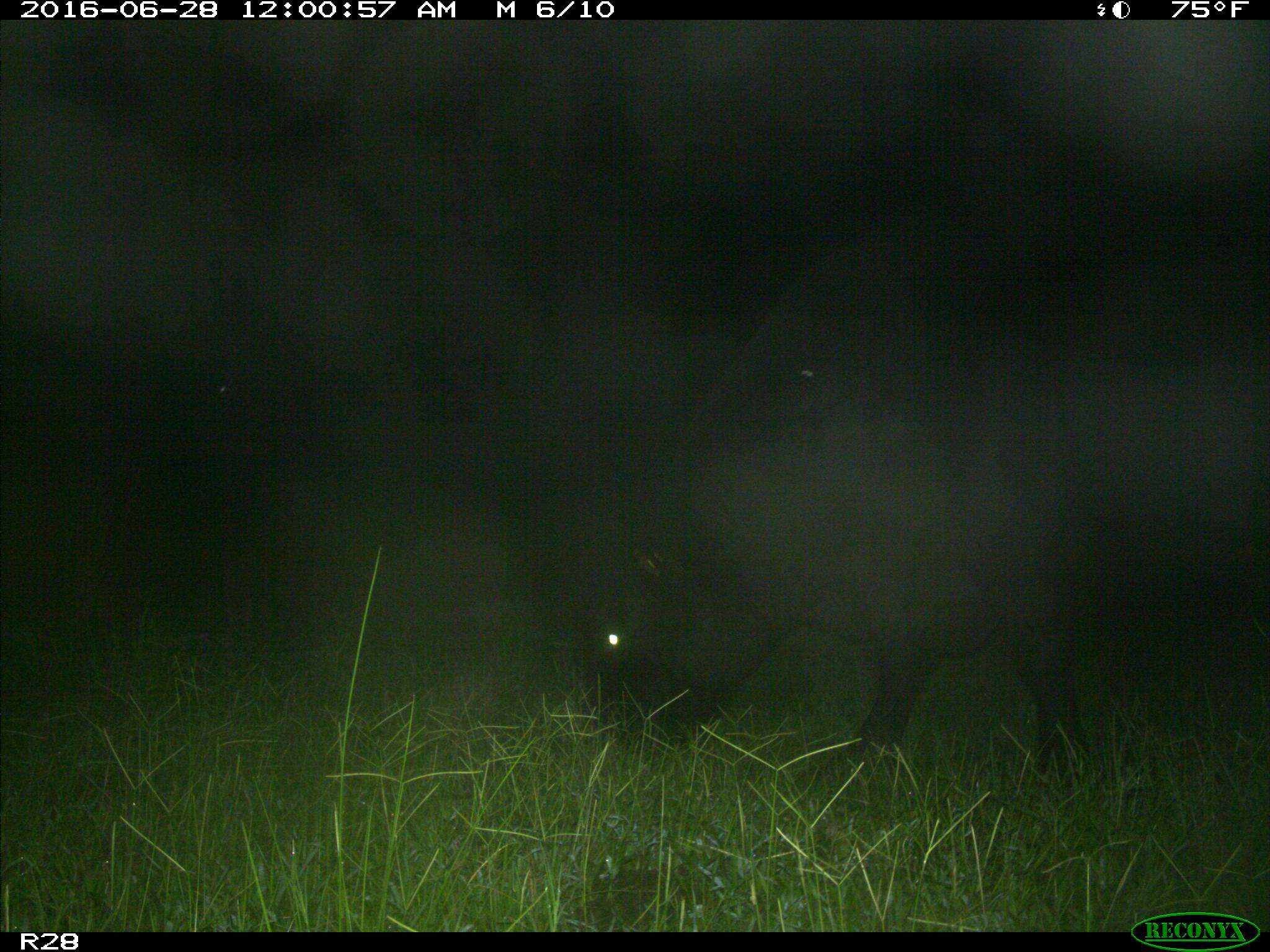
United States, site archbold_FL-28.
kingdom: Animalia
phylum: Chordata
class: Mammalia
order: Artiodactyla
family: Bovidae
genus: Bos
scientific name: Bos taurus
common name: domestic cow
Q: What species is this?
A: Bos taurus (domestic cow).